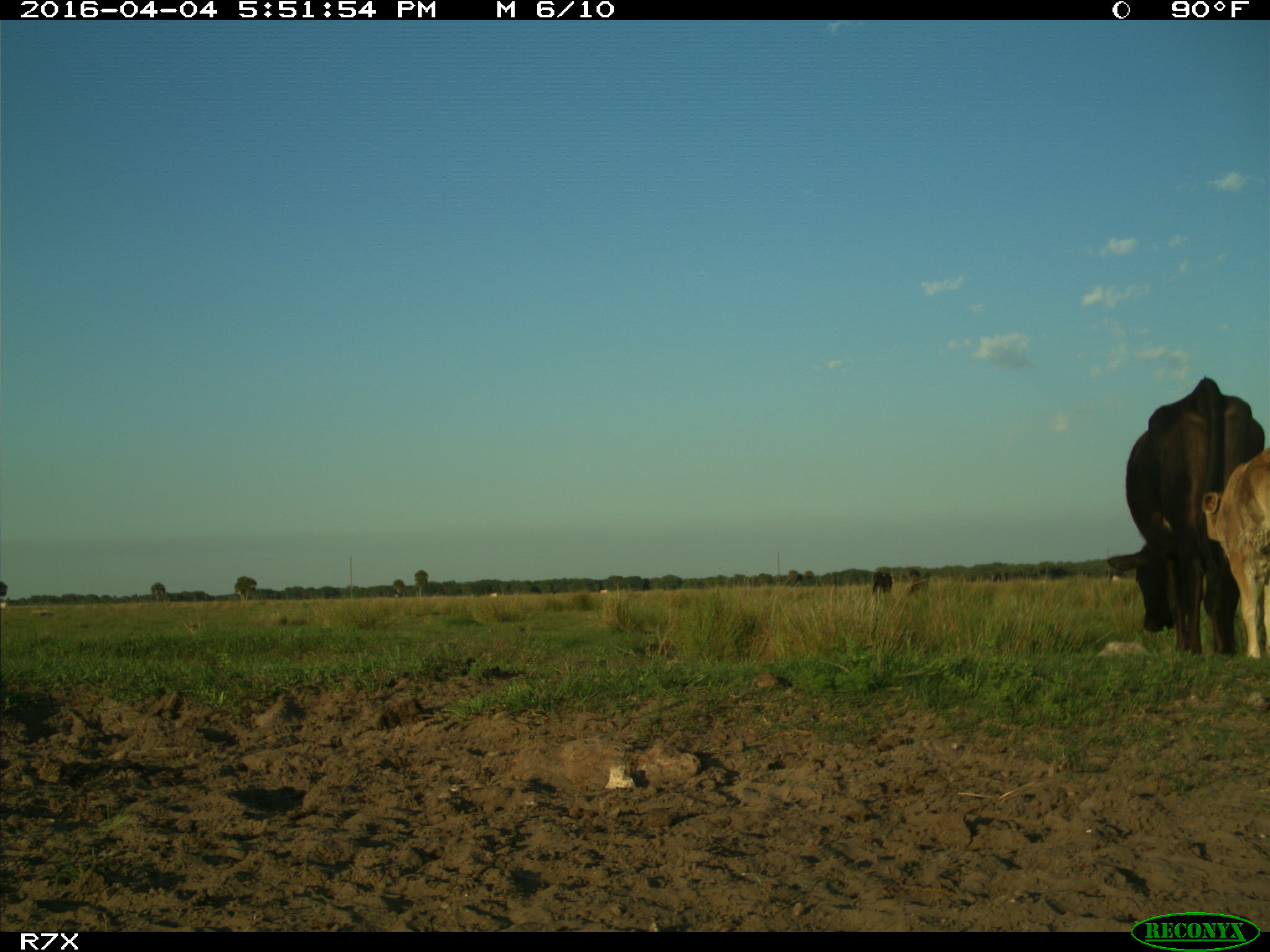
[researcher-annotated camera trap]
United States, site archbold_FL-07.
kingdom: Animalia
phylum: Chordata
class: Mammalia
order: Artiodactyla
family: Bovidae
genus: Bos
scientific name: Bos taurus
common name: domestic cow